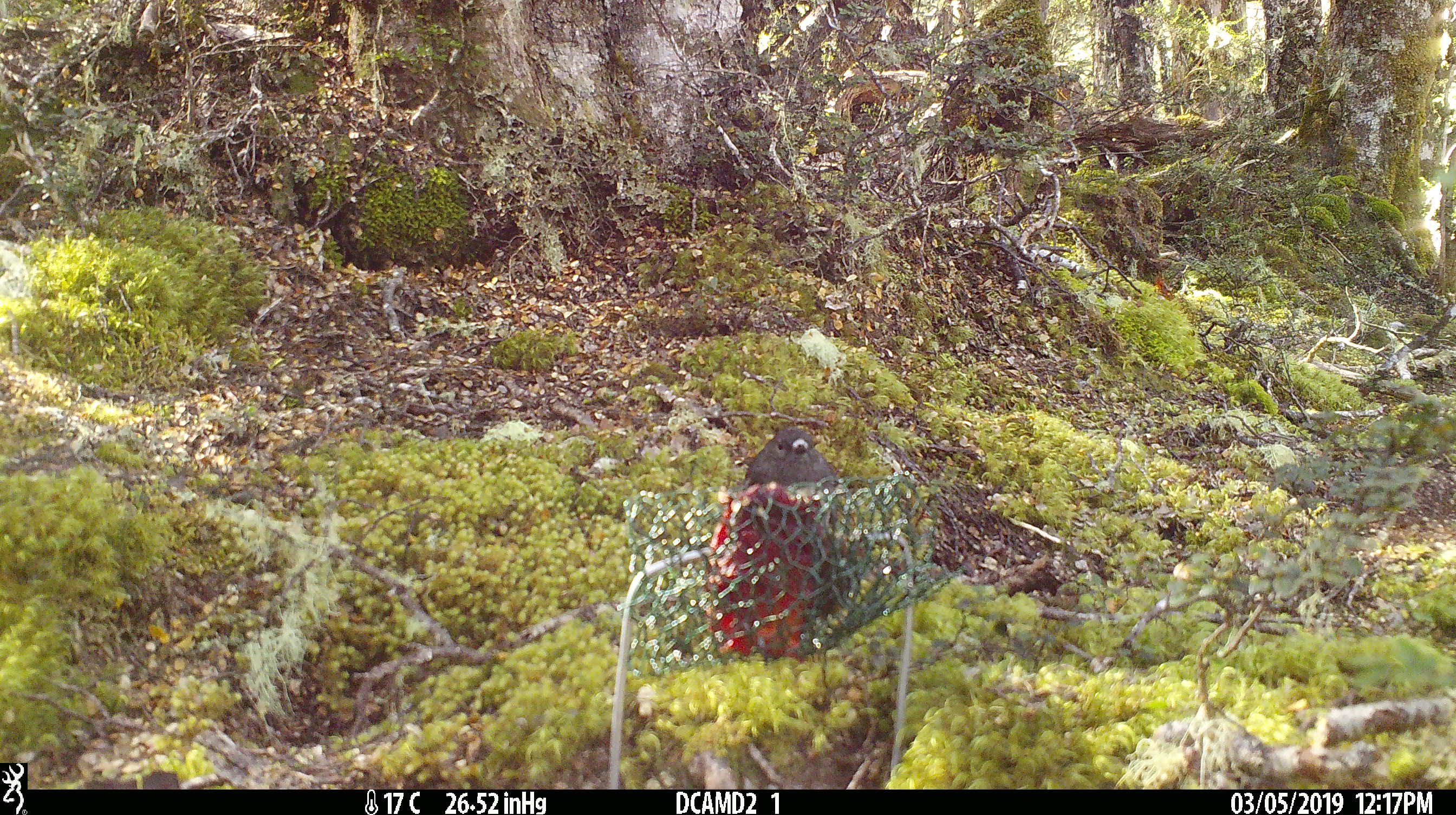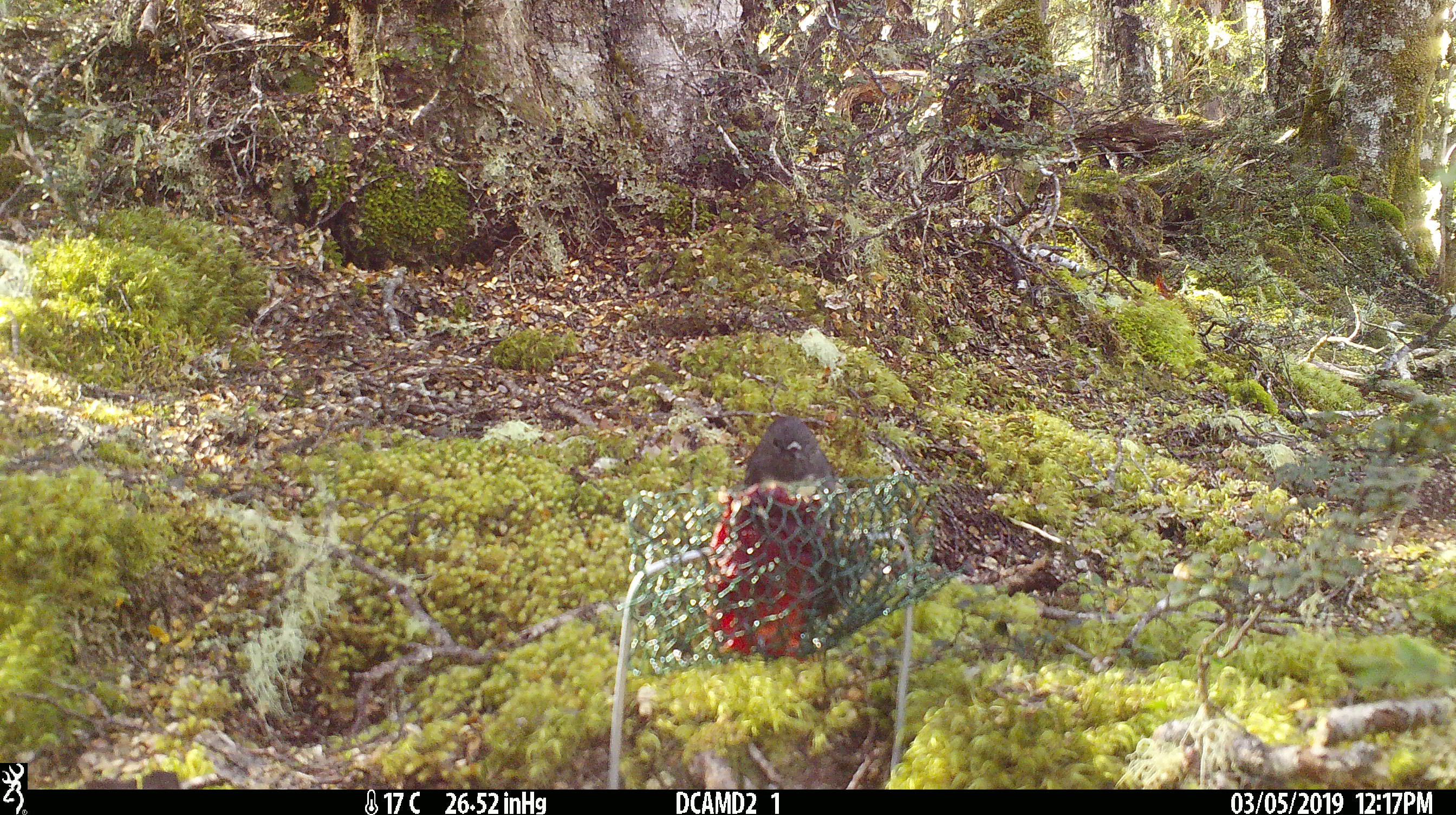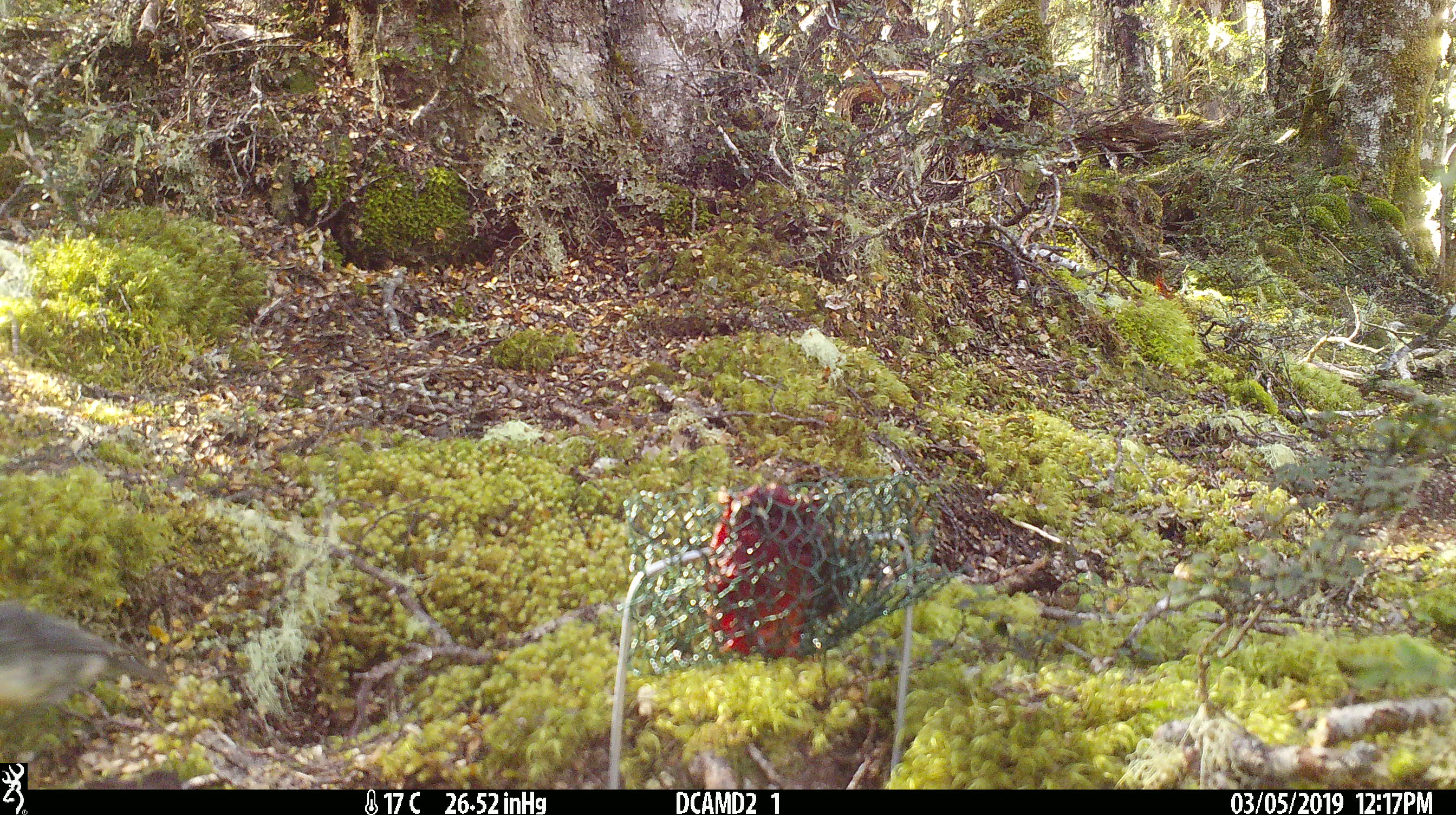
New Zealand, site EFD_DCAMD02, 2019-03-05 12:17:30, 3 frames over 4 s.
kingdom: Animalia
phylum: Chordata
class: Aves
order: Passeriformes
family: Petroicidae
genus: Petroica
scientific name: Petroica australis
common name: new zealand robin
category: robin